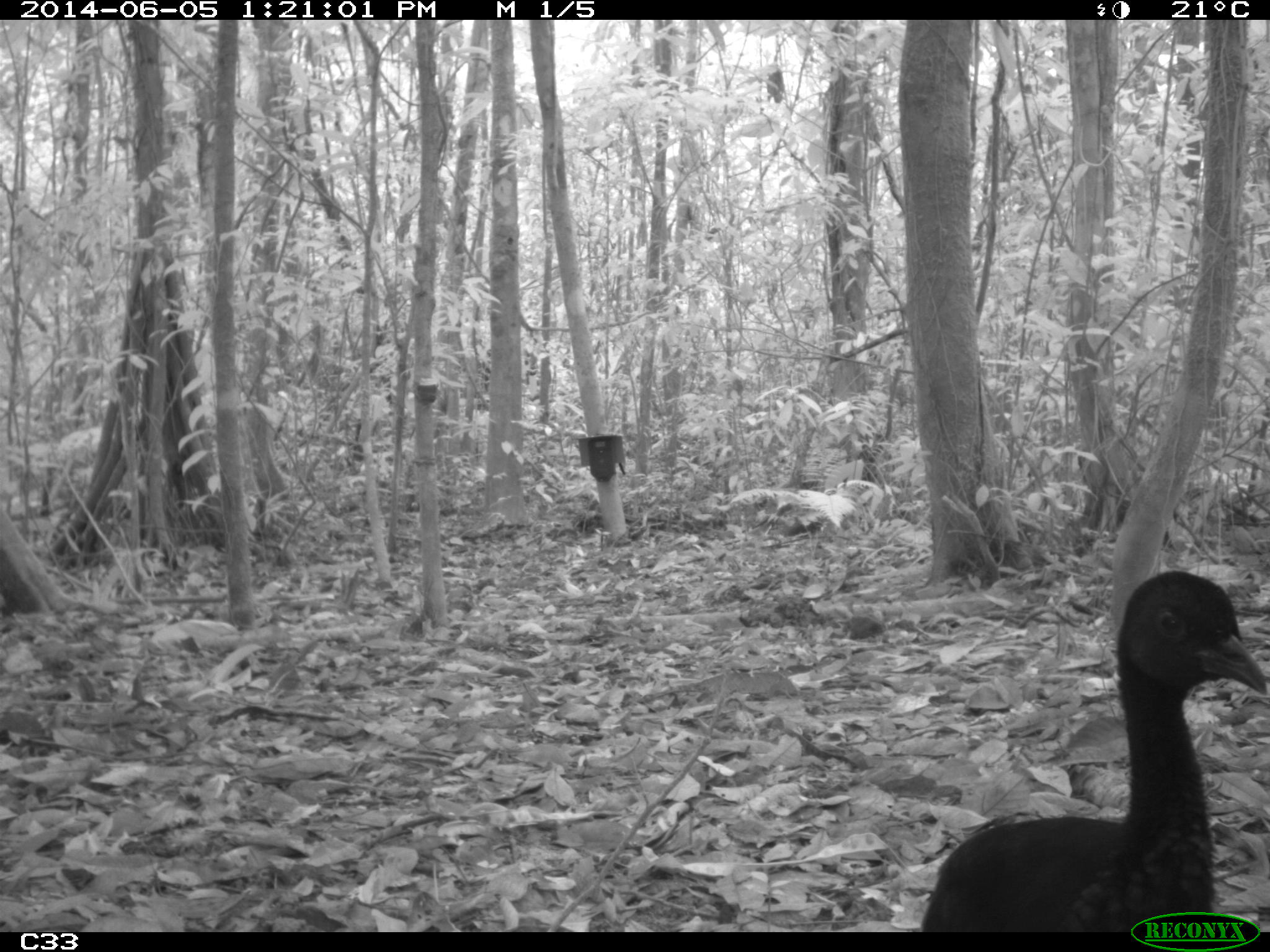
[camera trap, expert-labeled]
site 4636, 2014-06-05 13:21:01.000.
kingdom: Animalia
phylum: Chordata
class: Aves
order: Gruiformes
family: Psophiidae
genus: Psophia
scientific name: Psophia crepitans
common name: gray-winged trumpeter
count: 6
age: adult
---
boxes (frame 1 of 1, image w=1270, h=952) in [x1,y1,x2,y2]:
psophia crepitans: [923,568,1270,925]